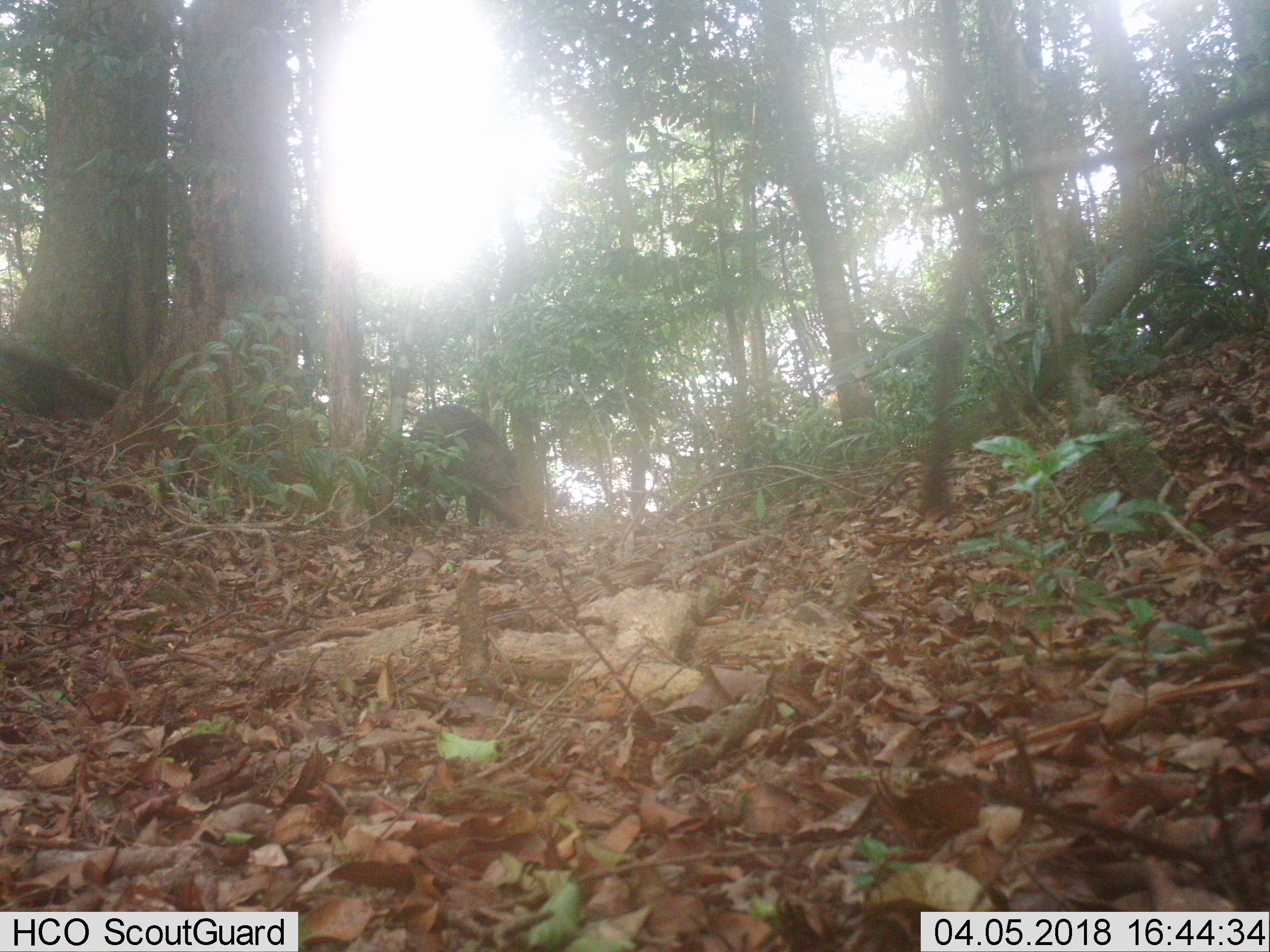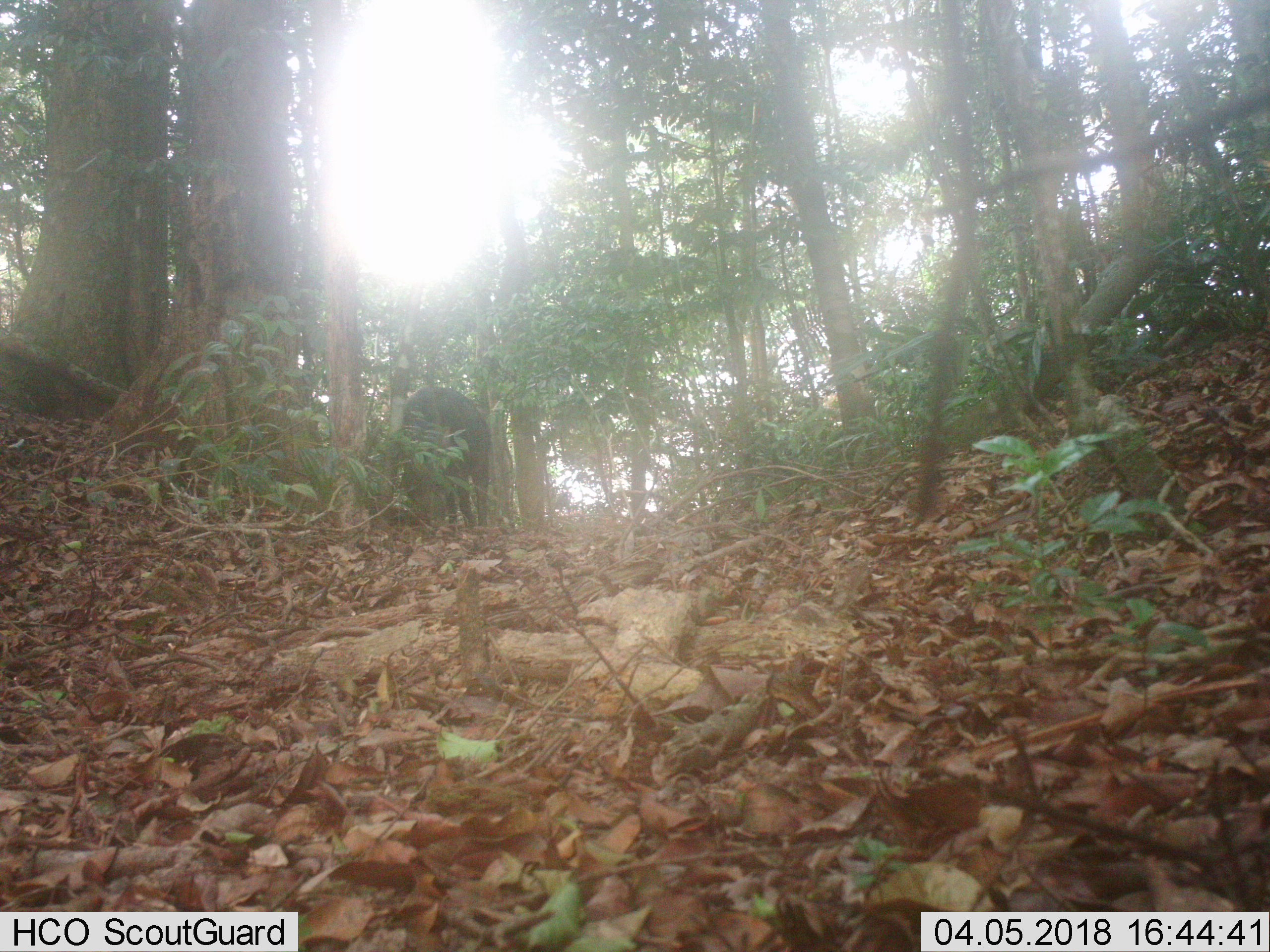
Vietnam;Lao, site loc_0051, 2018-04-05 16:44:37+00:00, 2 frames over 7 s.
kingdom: Animalia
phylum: Chordata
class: Mammalia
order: Artiodactyla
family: Suidae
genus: Sus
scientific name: Sus scrofa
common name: eurasian wild pig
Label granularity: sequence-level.